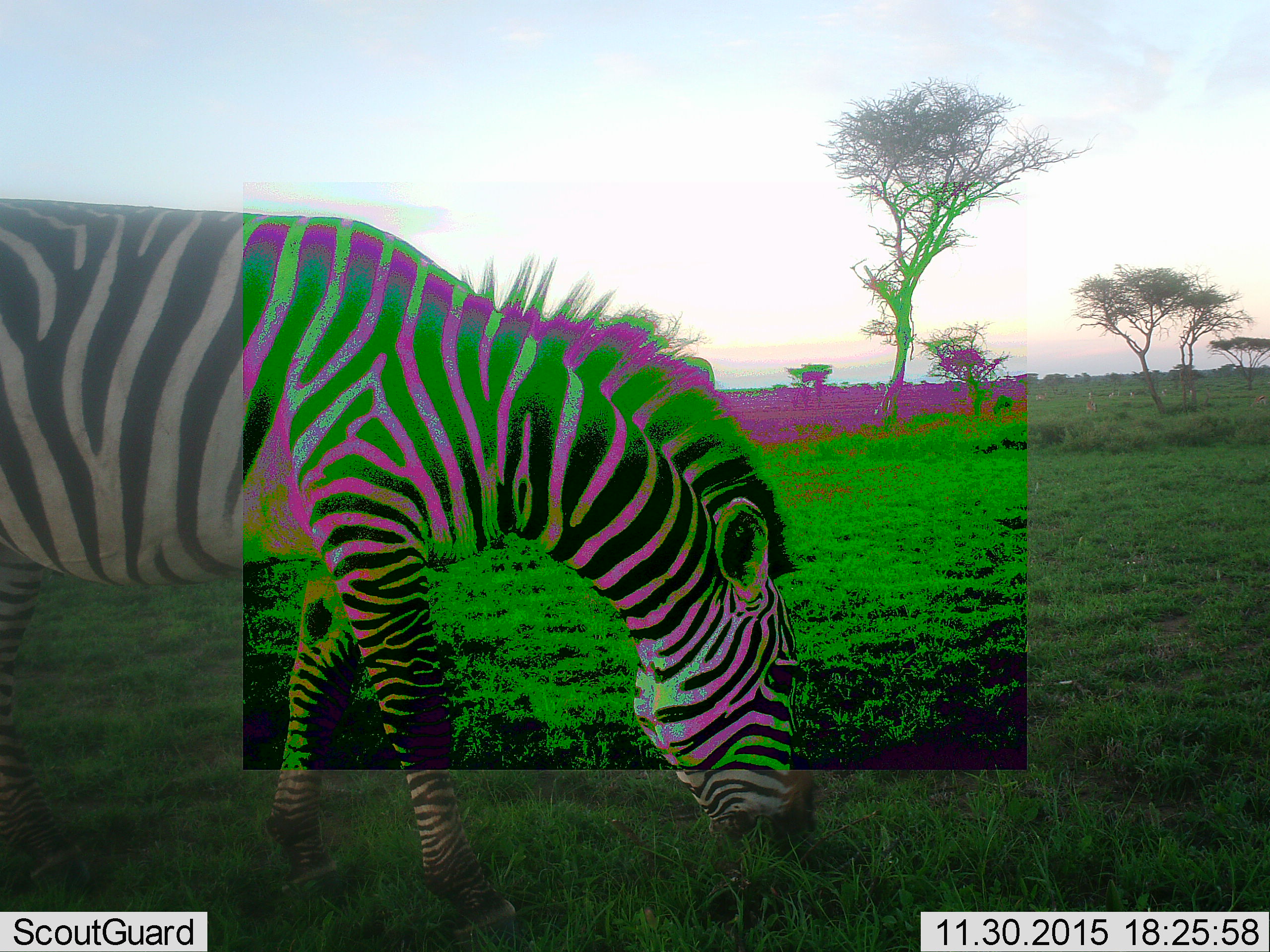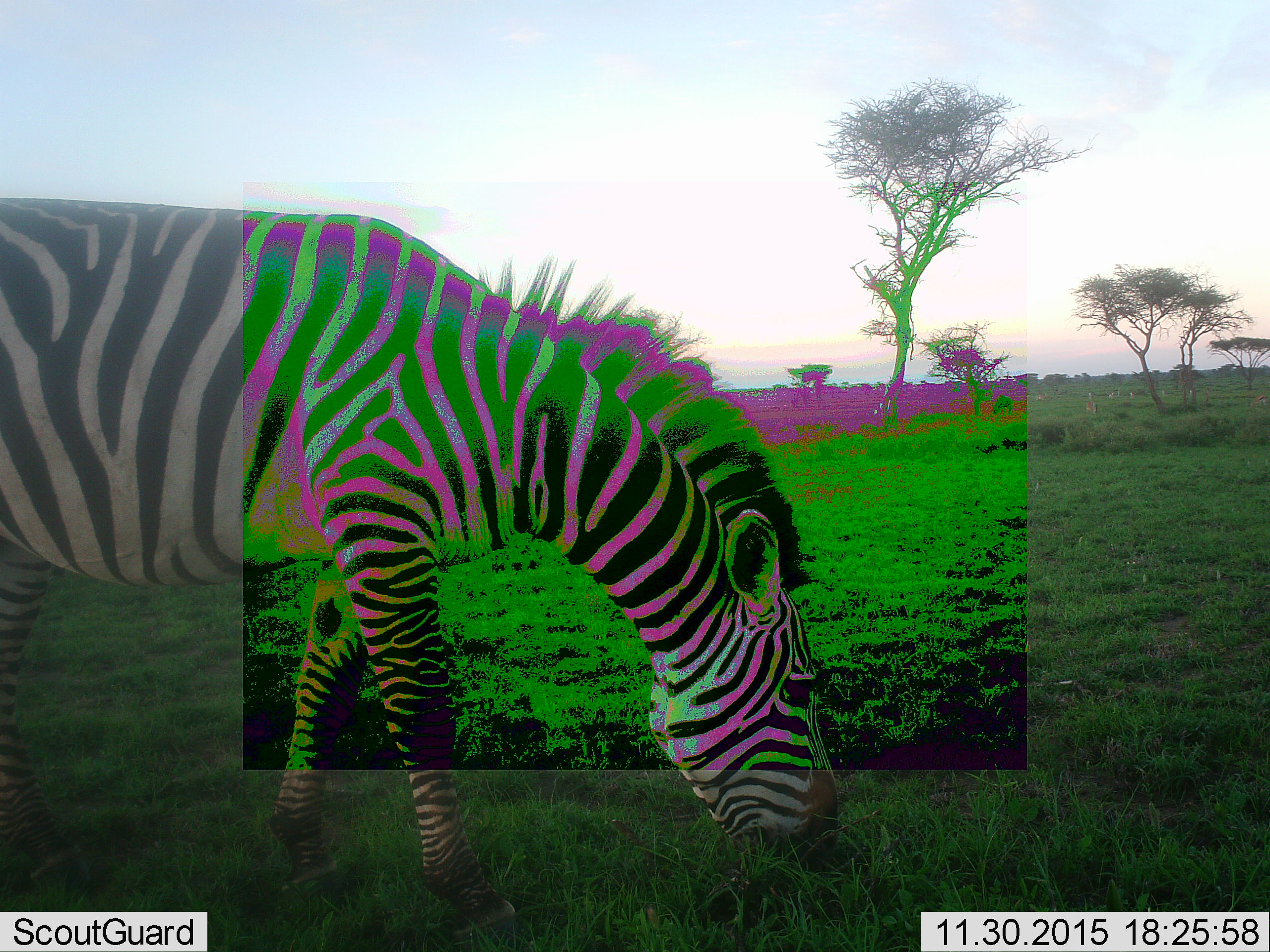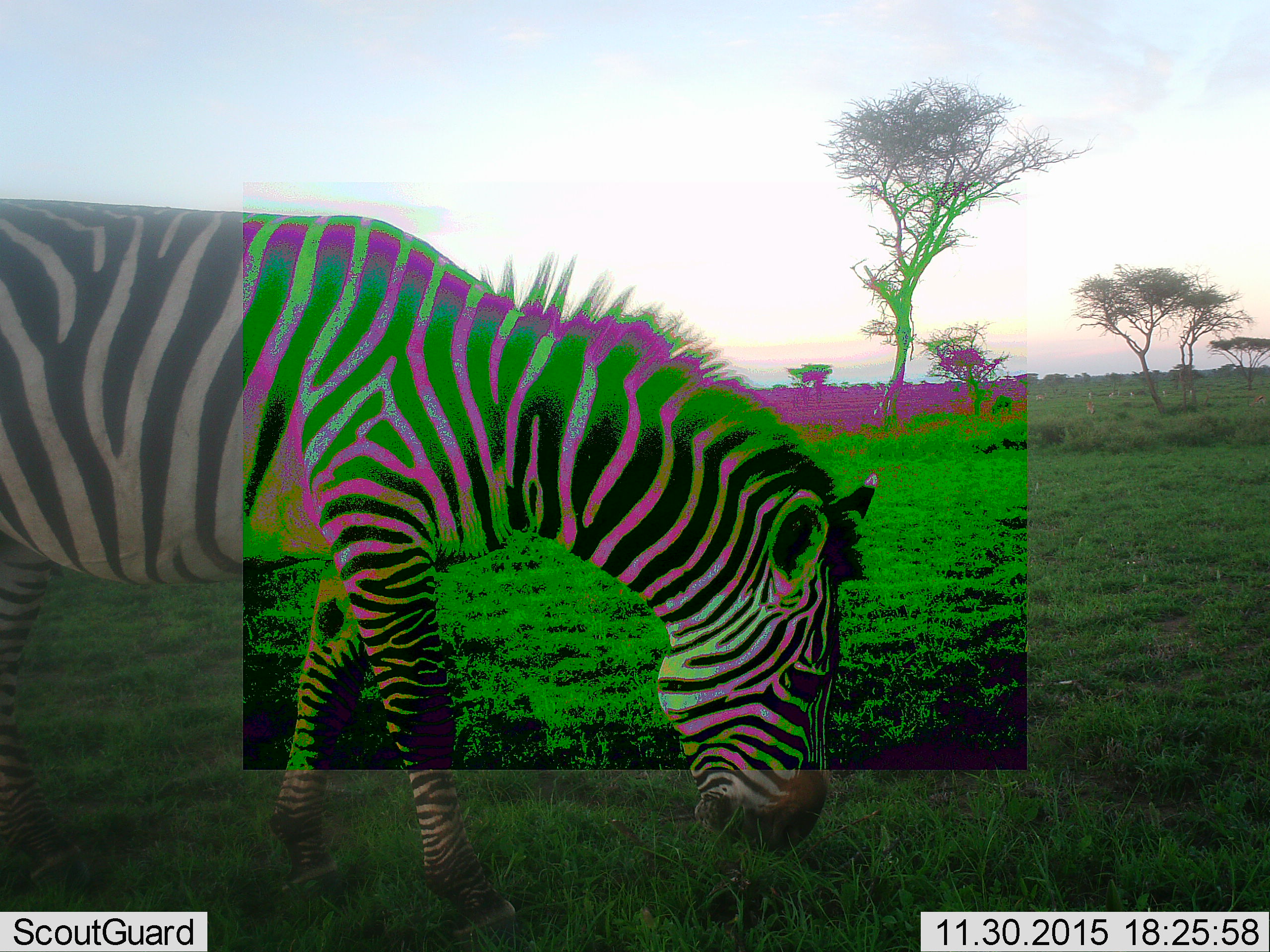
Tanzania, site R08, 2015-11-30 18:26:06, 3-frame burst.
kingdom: Animalia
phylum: Chordata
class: Mammalia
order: Perissodactyla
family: Equidae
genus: Equus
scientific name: Equus quagga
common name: plains zebra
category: zebra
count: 1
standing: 11%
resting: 0%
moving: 11%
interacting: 0%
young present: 0%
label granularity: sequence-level